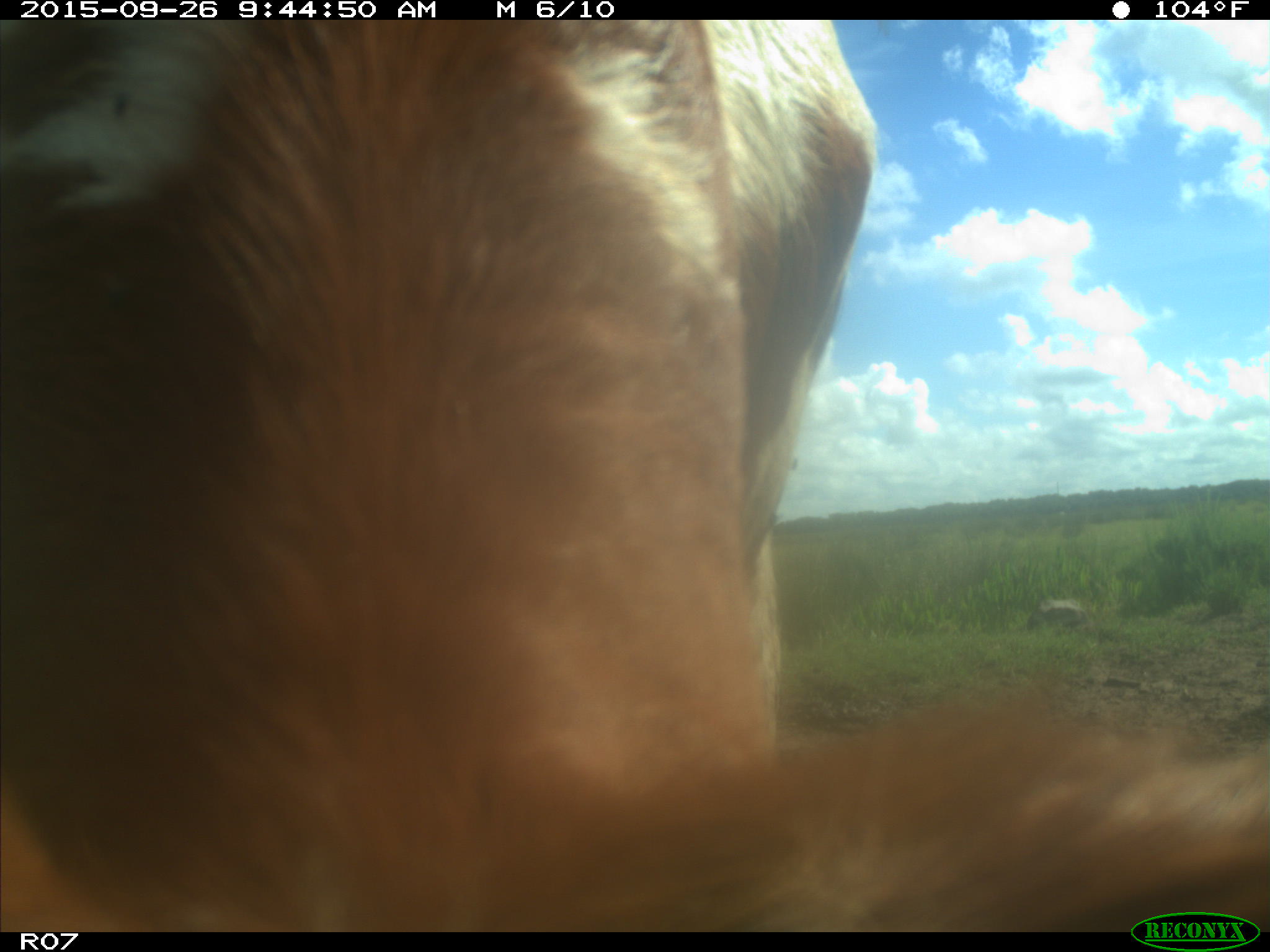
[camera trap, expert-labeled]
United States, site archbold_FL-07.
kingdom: Animalia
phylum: Chordata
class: Mammalia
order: Artiodactyla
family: Bovidae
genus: Bos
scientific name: Bos taurus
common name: domestic cow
Bos taurus (domestic cow).